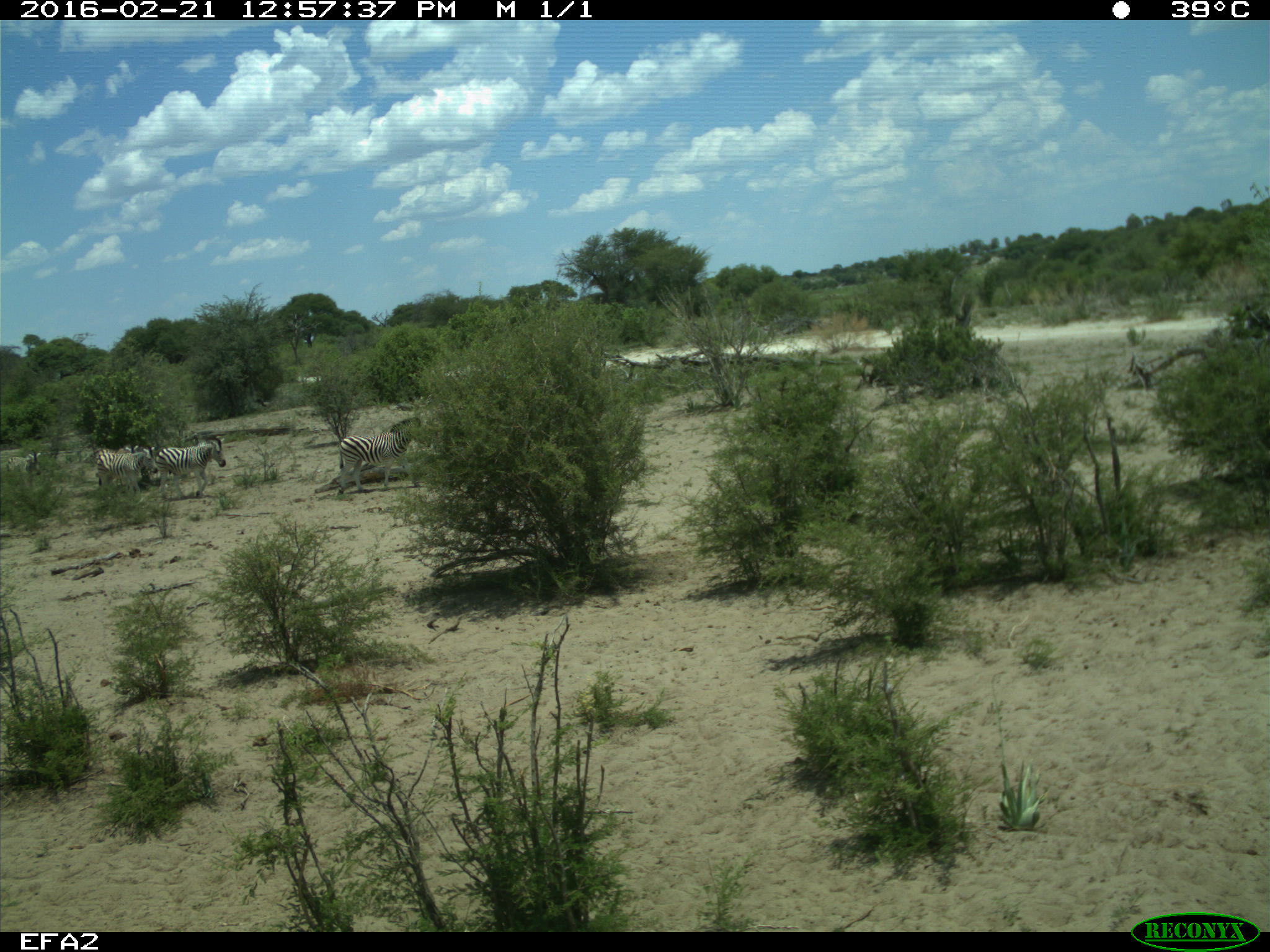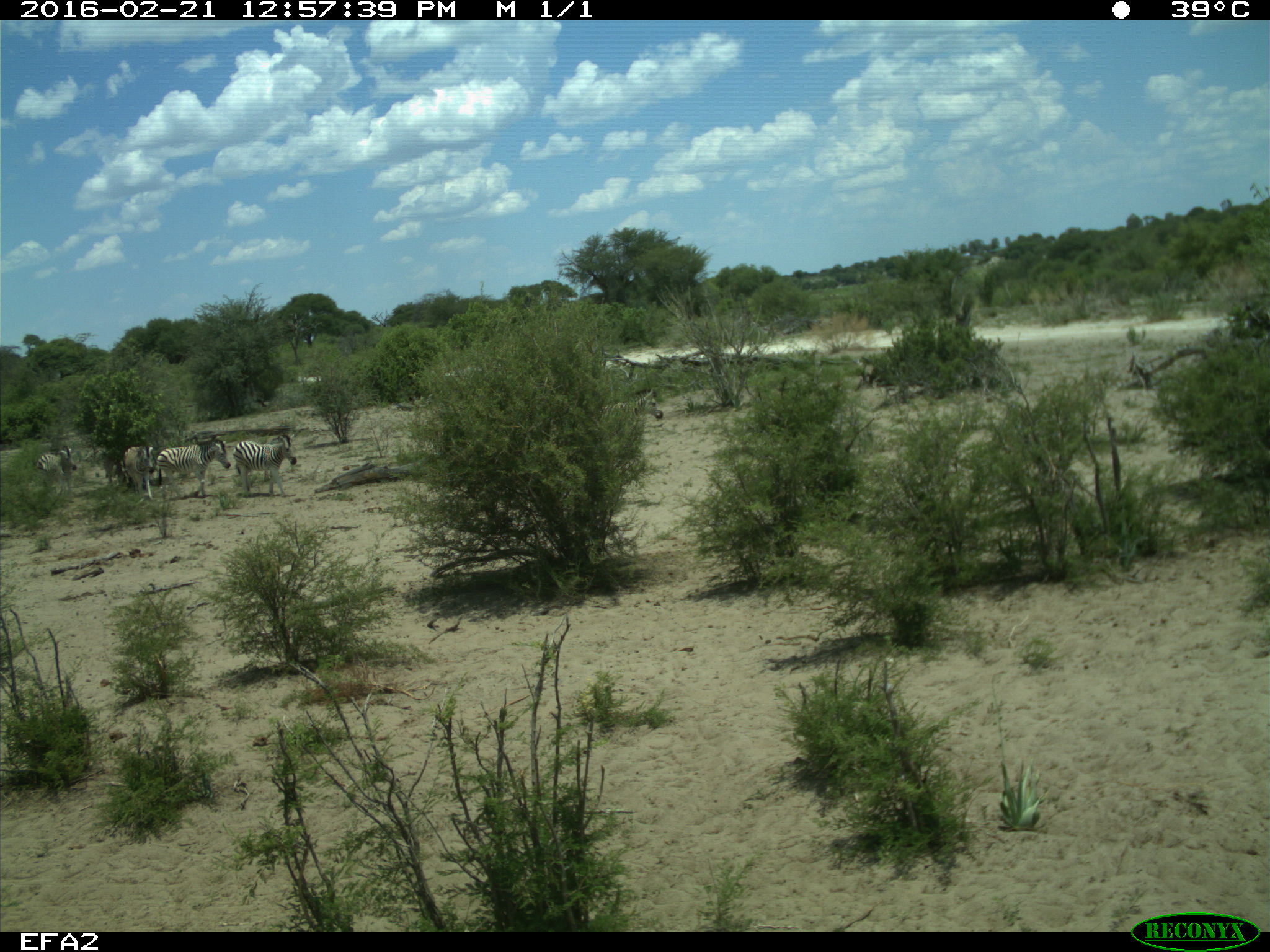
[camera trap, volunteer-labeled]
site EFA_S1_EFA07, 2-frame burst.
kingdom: Animalia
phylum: Chordata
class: Mammalia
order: Perissodactyla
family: Equidae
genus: Equus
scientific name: Equus quagga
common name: plains zebra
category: zebraplains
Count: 5.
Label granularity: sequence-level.